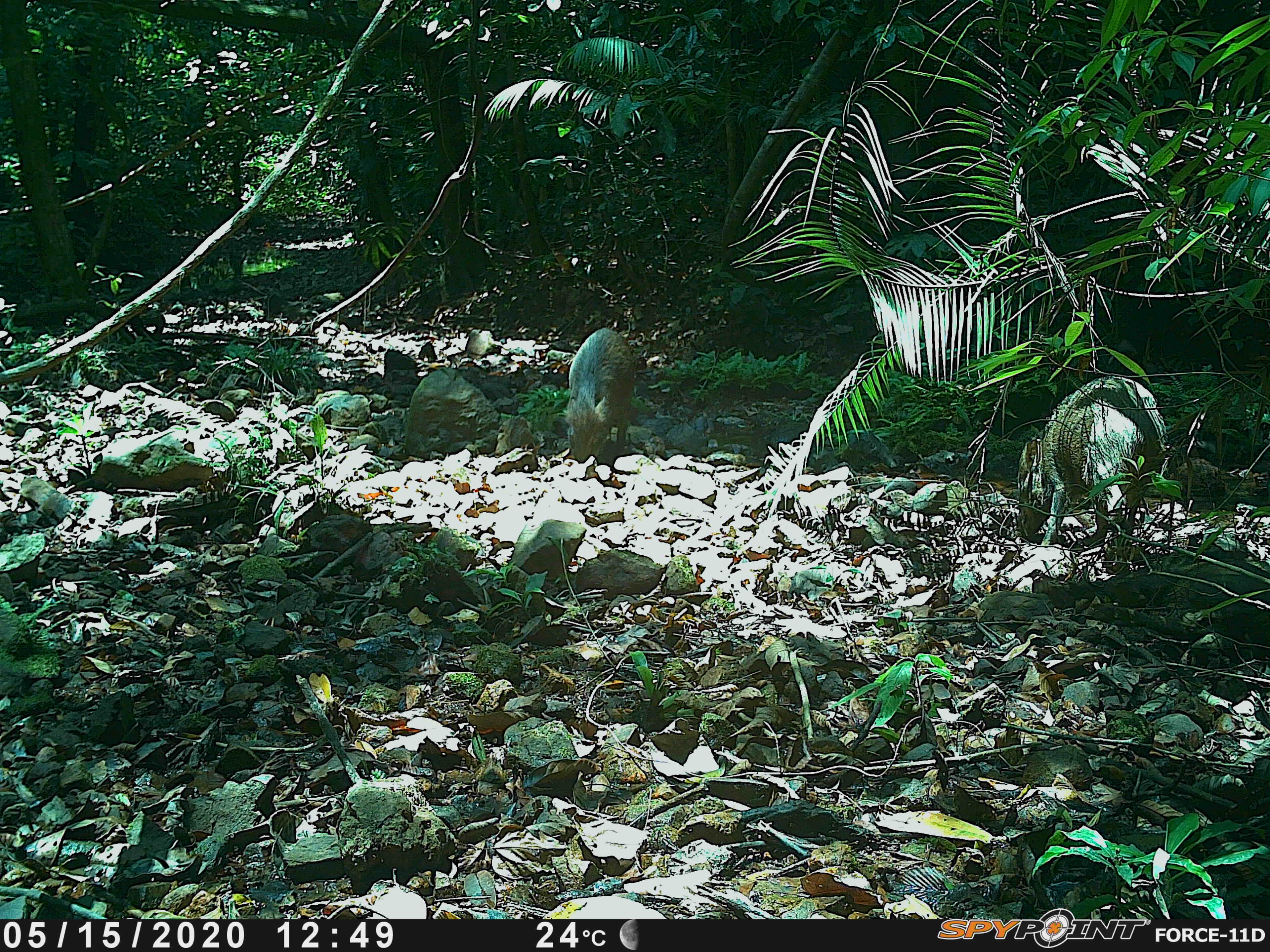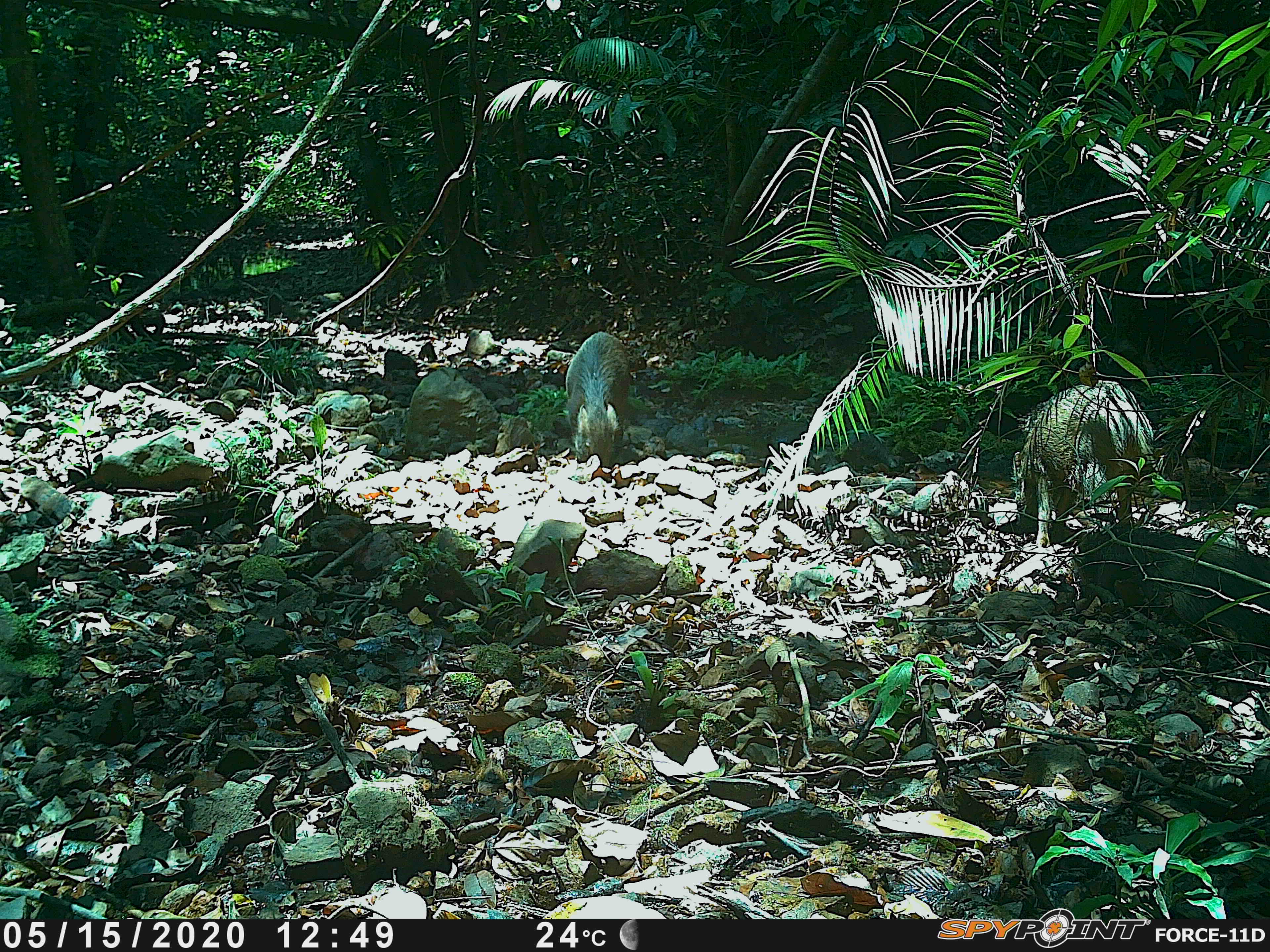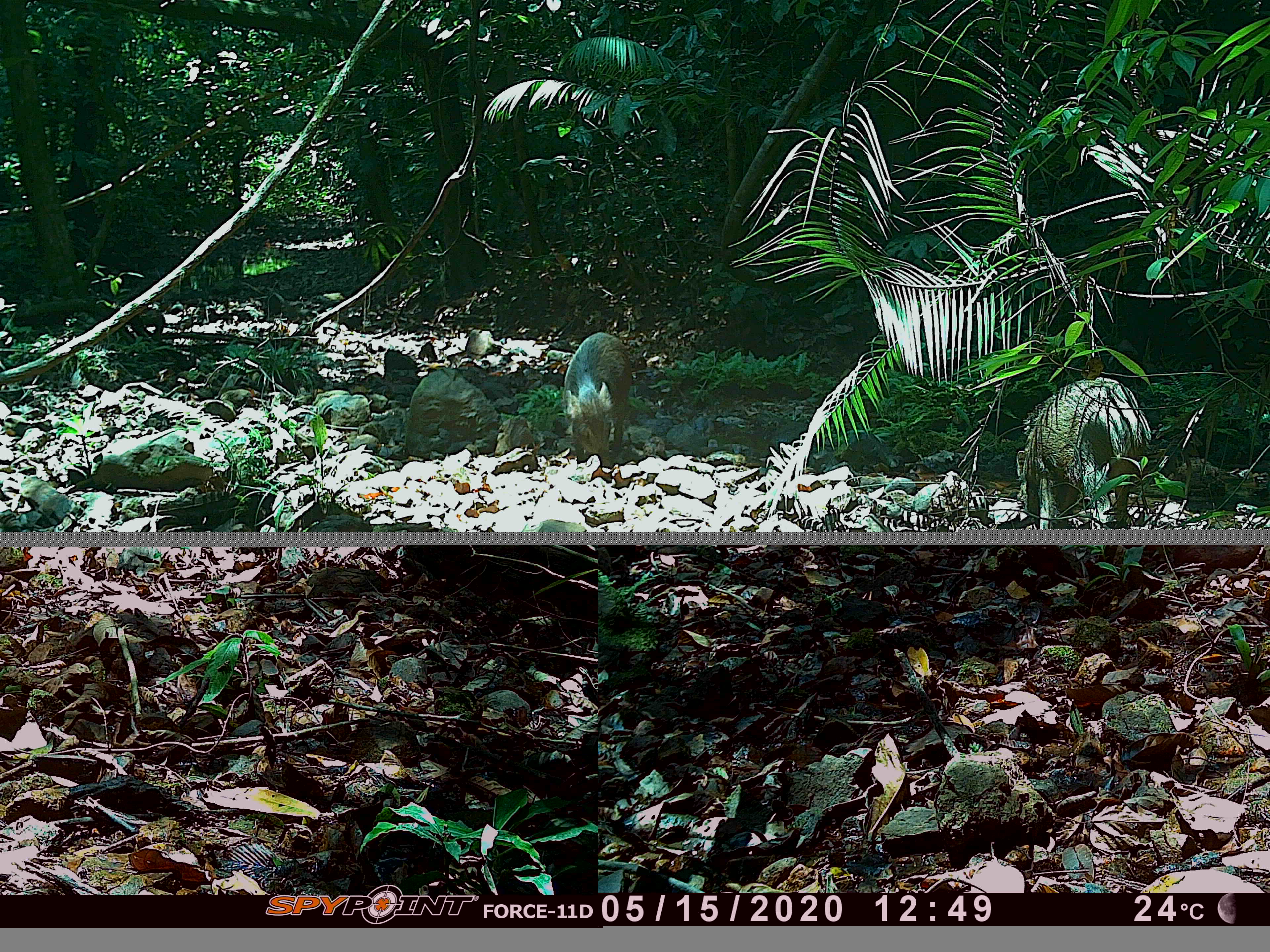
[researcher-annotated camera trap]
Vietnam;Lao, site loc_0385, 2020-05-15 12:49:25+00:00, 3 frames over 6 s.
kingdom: Animalia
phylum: Chordata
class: Mammalia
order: Artiodactyla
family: Suidae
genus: Sus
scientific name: Sus scrofa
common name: eurasian wild pig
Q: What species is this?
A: Eurasian wild pig (Sus scrofa).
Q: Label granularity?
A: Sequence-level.